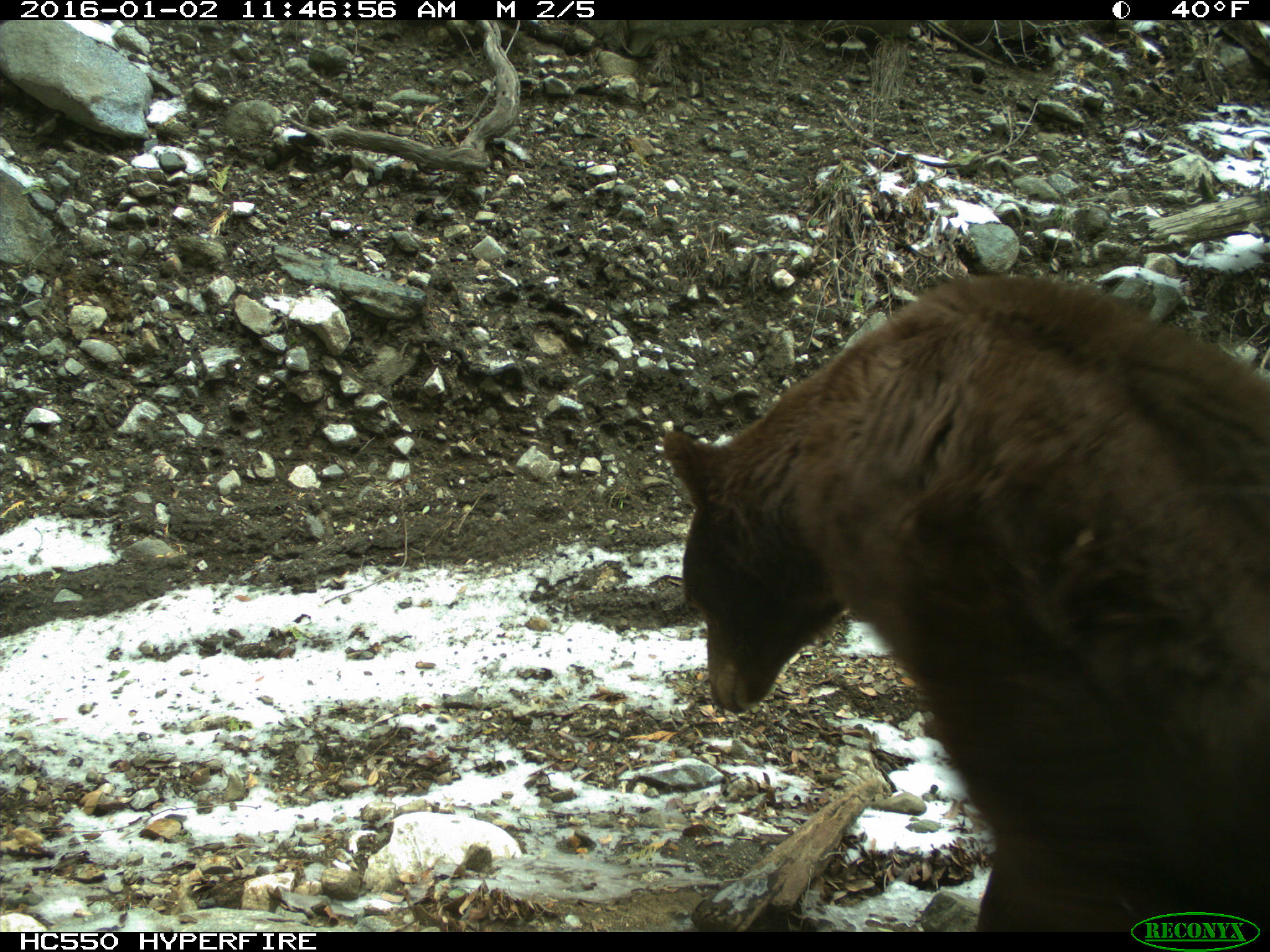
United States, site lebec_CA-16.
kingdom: Animalia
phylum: Chordata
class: Mammalia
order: Carnivora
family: Ursidae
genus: Ursus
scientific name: Ursus americanus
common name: american black bear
Ursus americanus (american black bear).